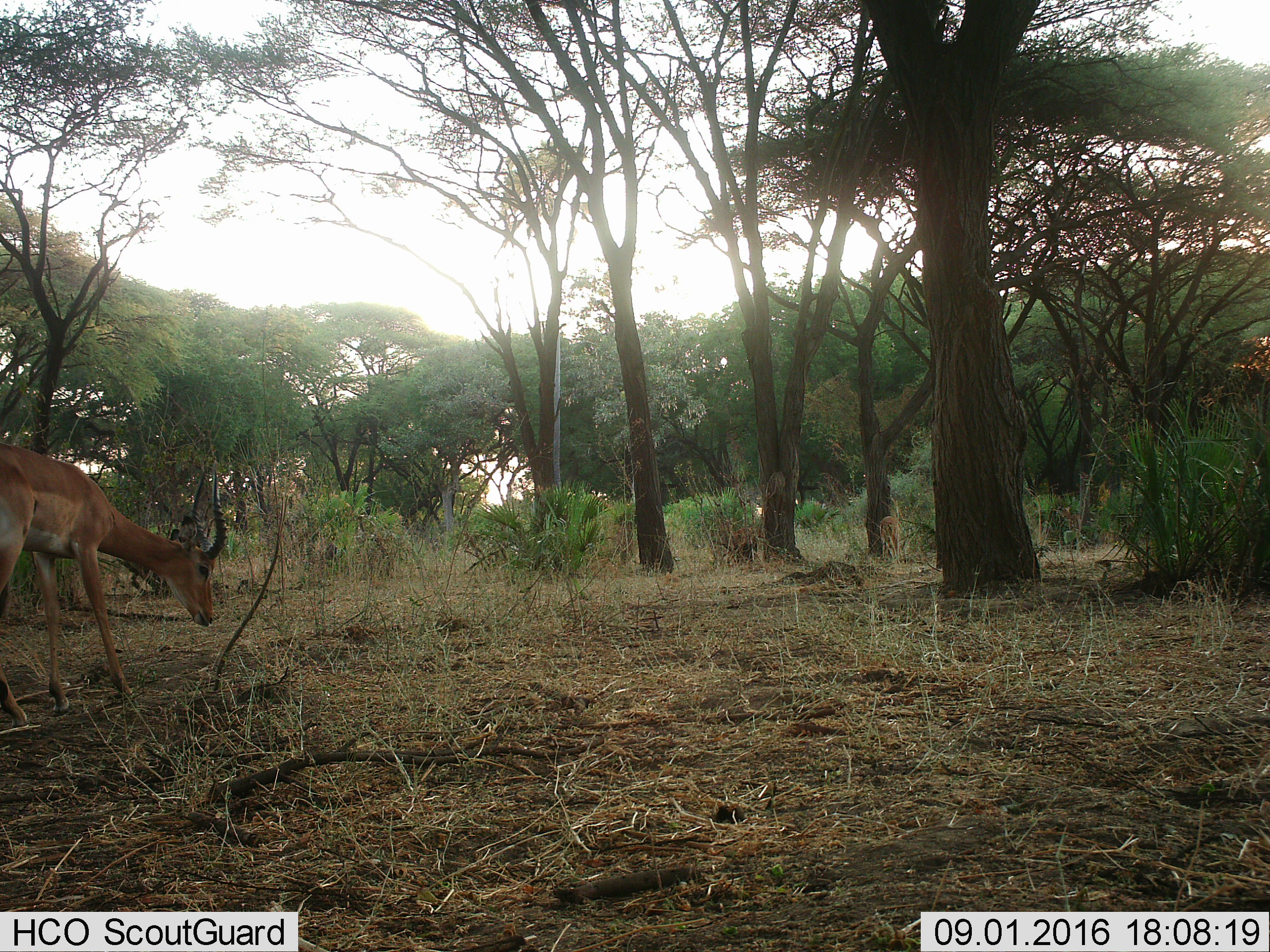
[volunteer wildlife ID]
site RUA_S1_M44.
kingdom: Animalia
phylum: Chordata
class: Mammalia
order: Artiodactyla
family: Bovidae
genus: Aepyceros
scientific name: Aepyceros melampus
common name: impala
Impala (Aepyceros melampus), count 2. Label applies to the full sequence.